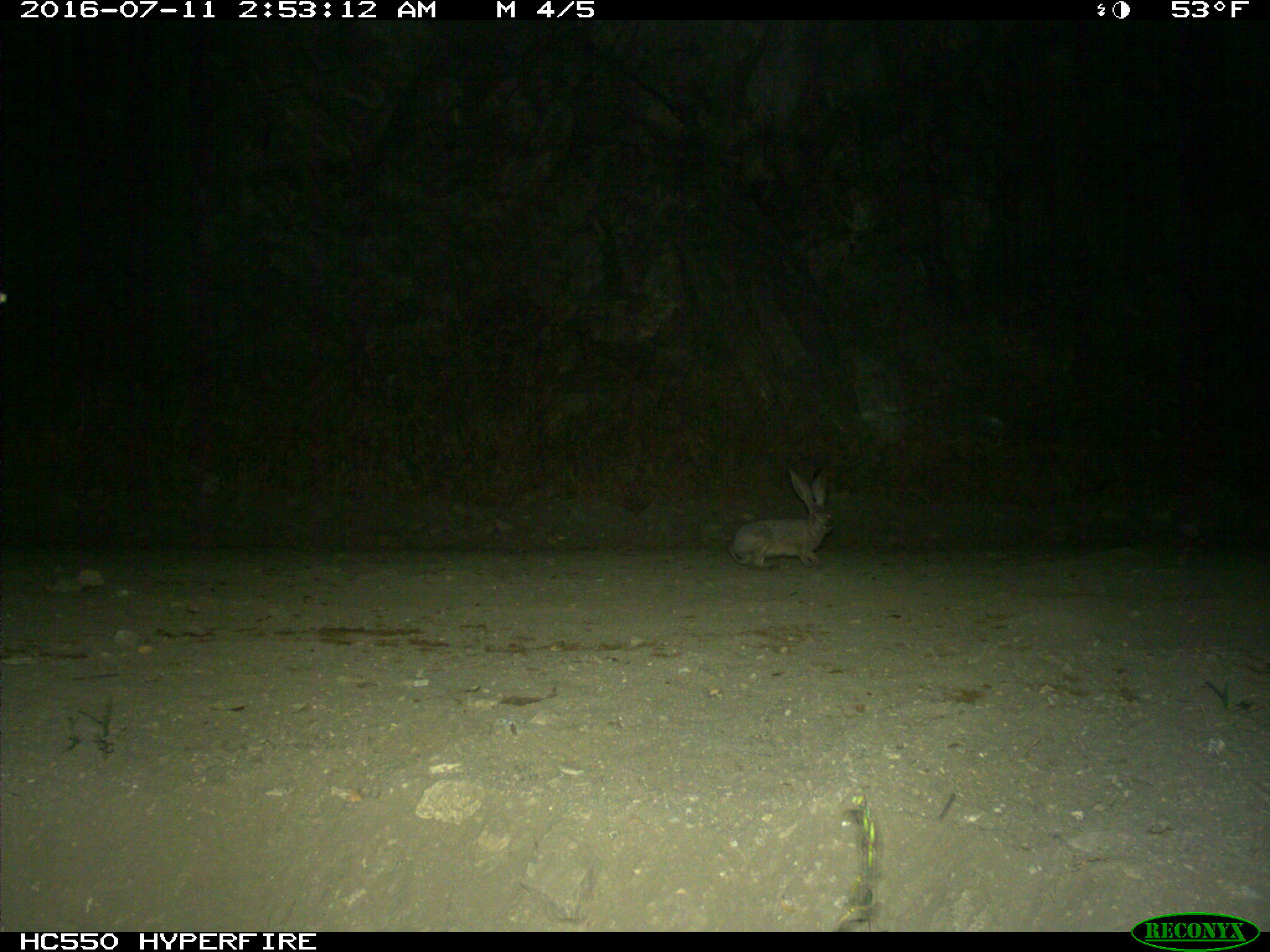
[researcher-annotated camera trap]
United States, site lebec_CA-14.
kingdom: Animalia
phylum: Chordata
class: Mammalia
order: Lagomorpha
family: Leporidae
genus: Lepus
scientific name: Lepus californicus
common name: black-tailed jackrabbit